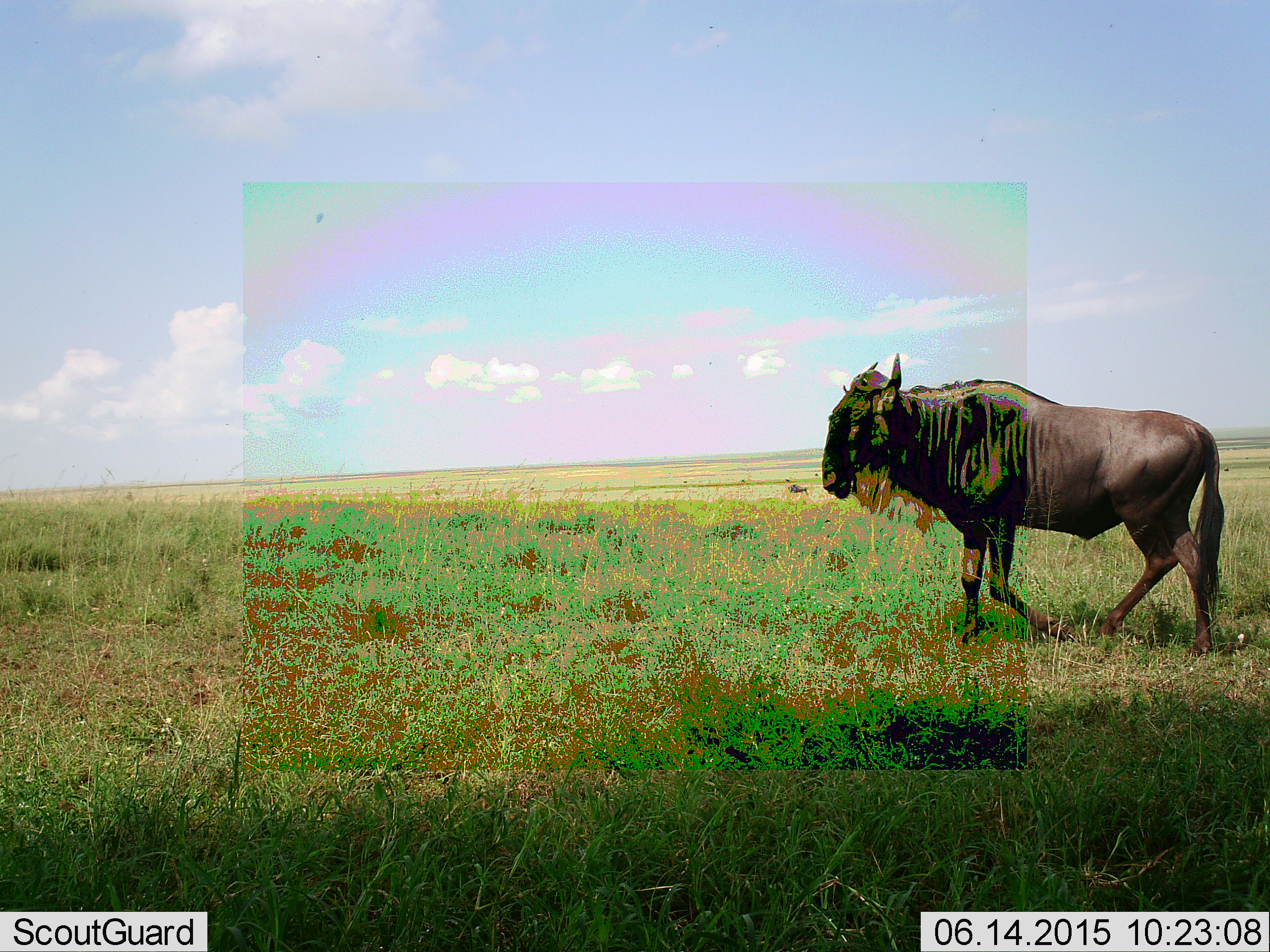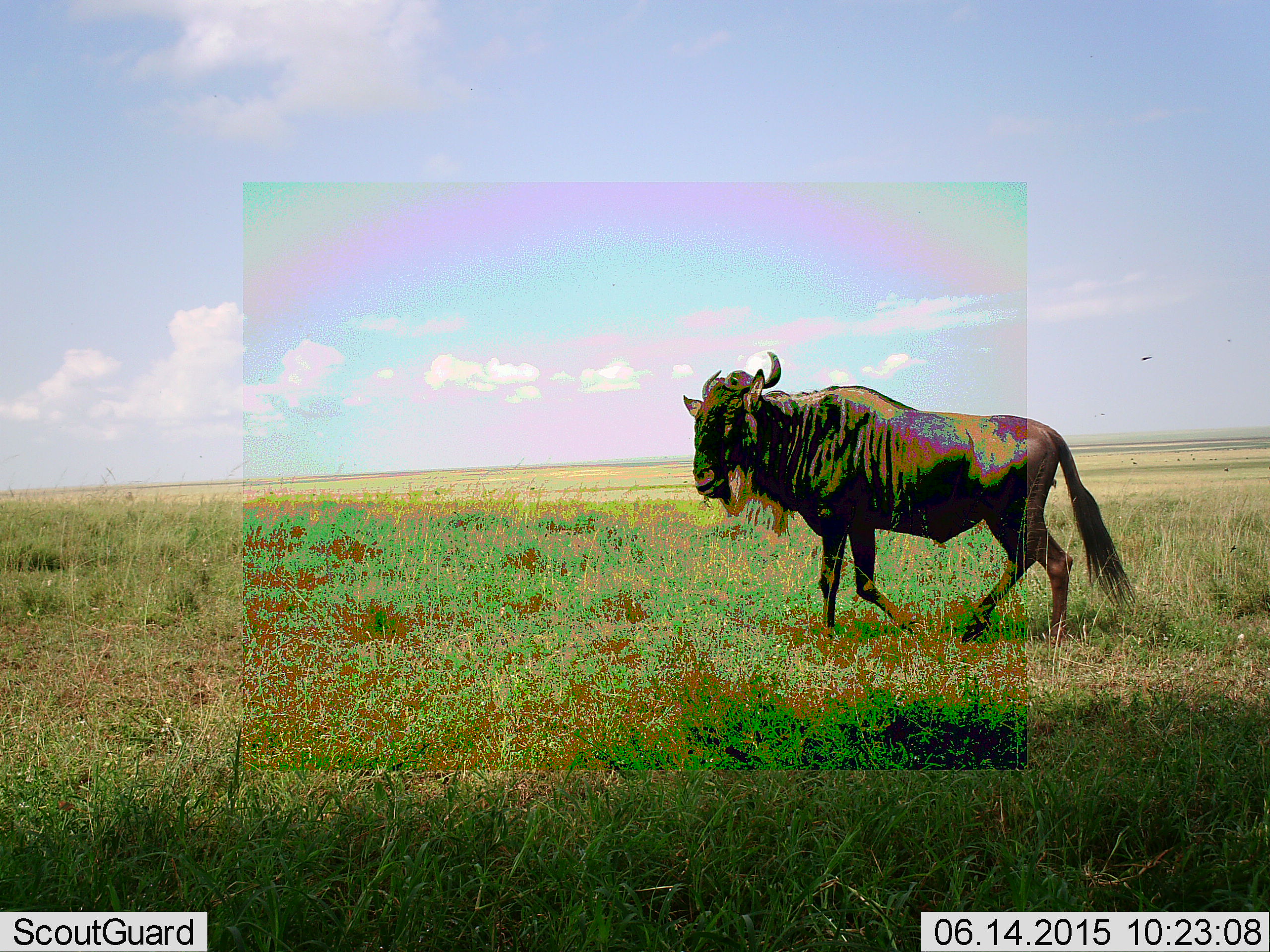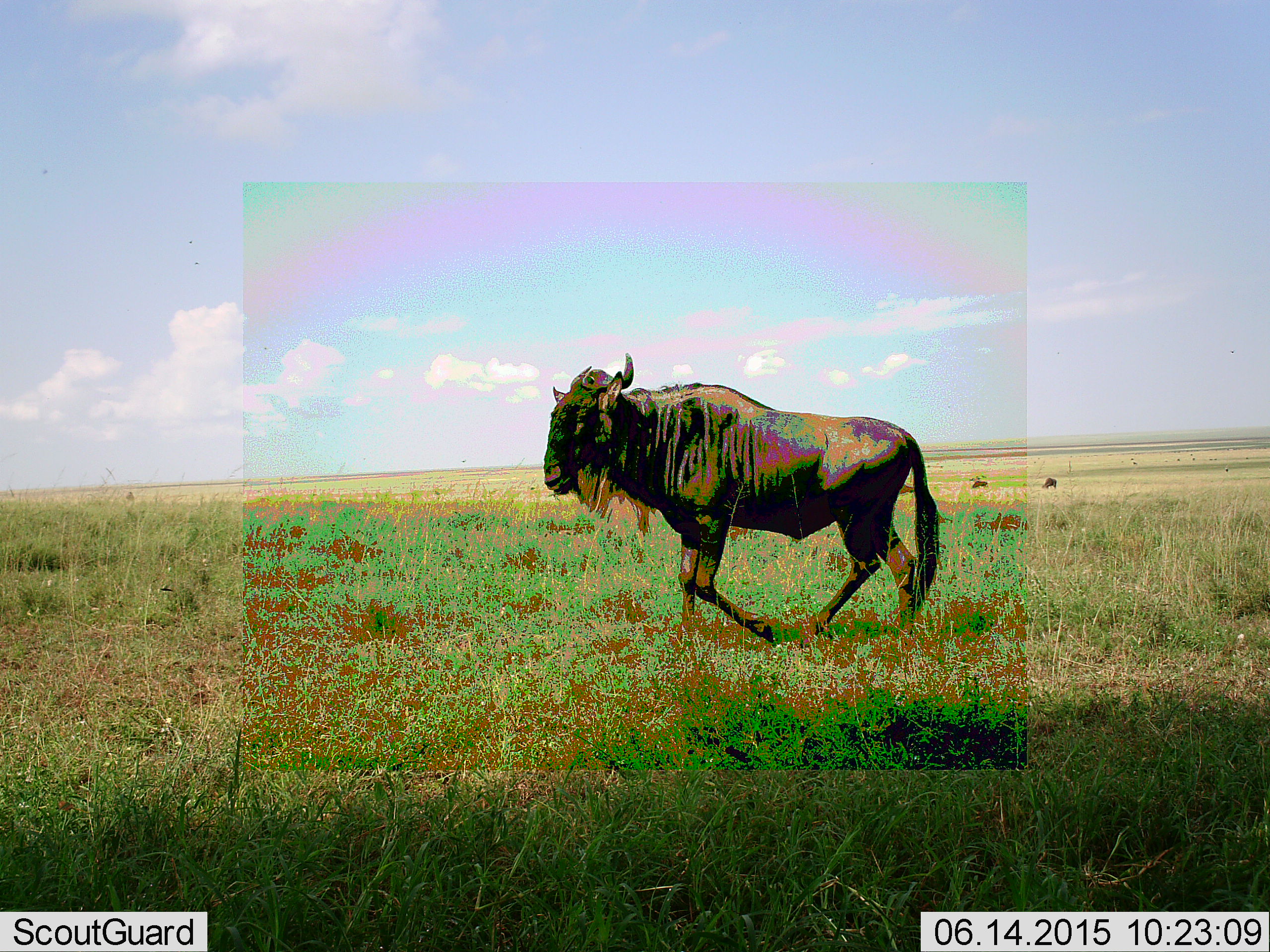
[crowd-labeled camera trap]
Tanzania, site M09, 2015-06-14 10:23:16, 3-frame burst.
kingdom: Animalia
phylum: Chordata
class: Mammalia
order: Artiodactyla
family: Bovidae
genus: Connochaetes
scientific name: Connochaetes taurinus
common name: blue wildebeest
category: wildebeest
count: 1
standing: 8%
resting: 8%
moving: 100%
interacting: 0%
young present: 0%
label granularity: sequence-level